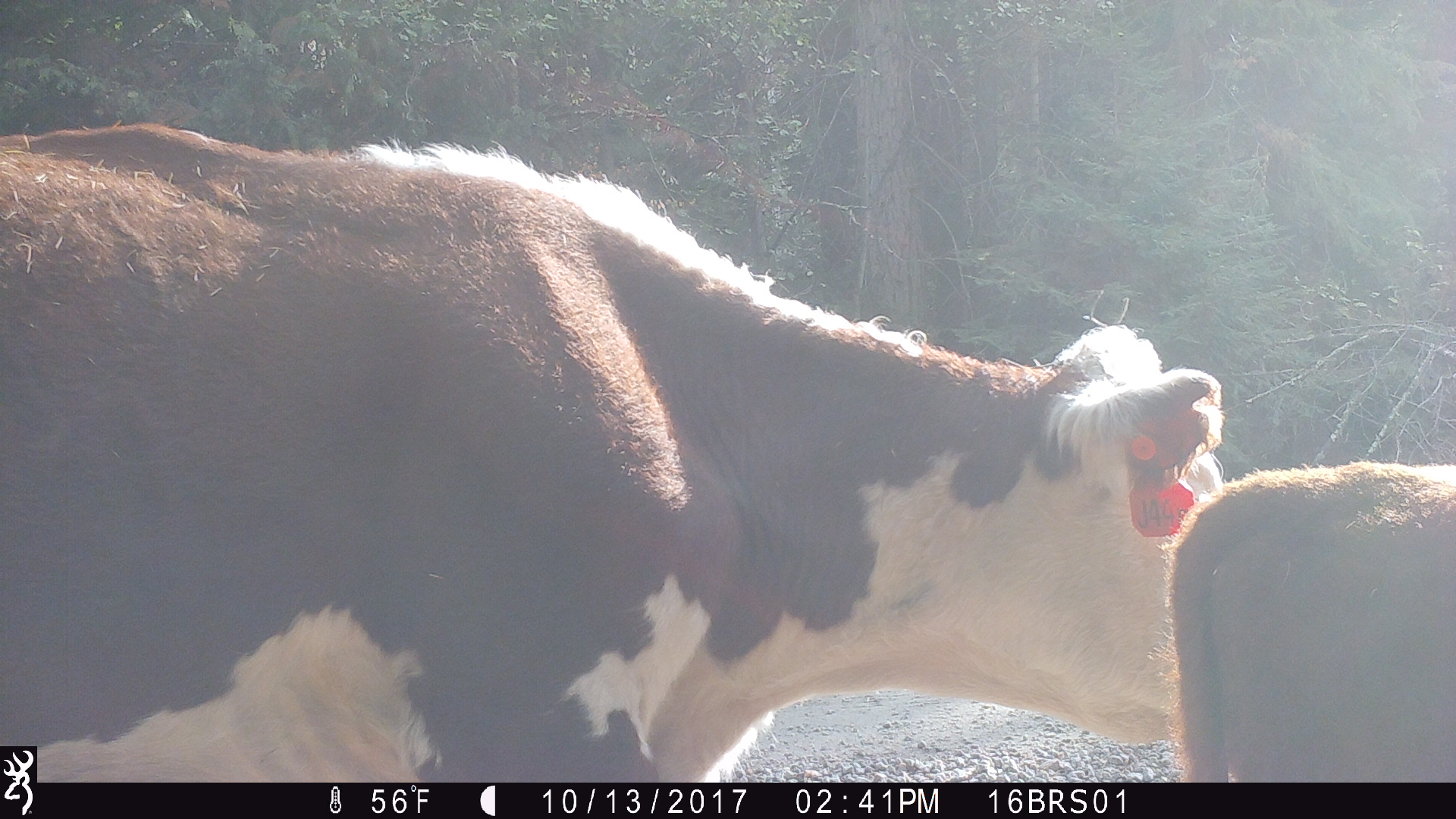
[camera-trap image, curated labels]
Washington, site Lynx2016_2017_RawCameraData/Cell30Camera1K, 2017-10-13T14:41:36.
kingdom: Animalia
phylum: Chordata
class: Mammalia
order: Artiodactyla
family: Bovidae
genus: Bos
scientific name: Bos taurus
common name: domestic cattle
Domestic cattle (Bos taurus). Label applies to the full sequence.